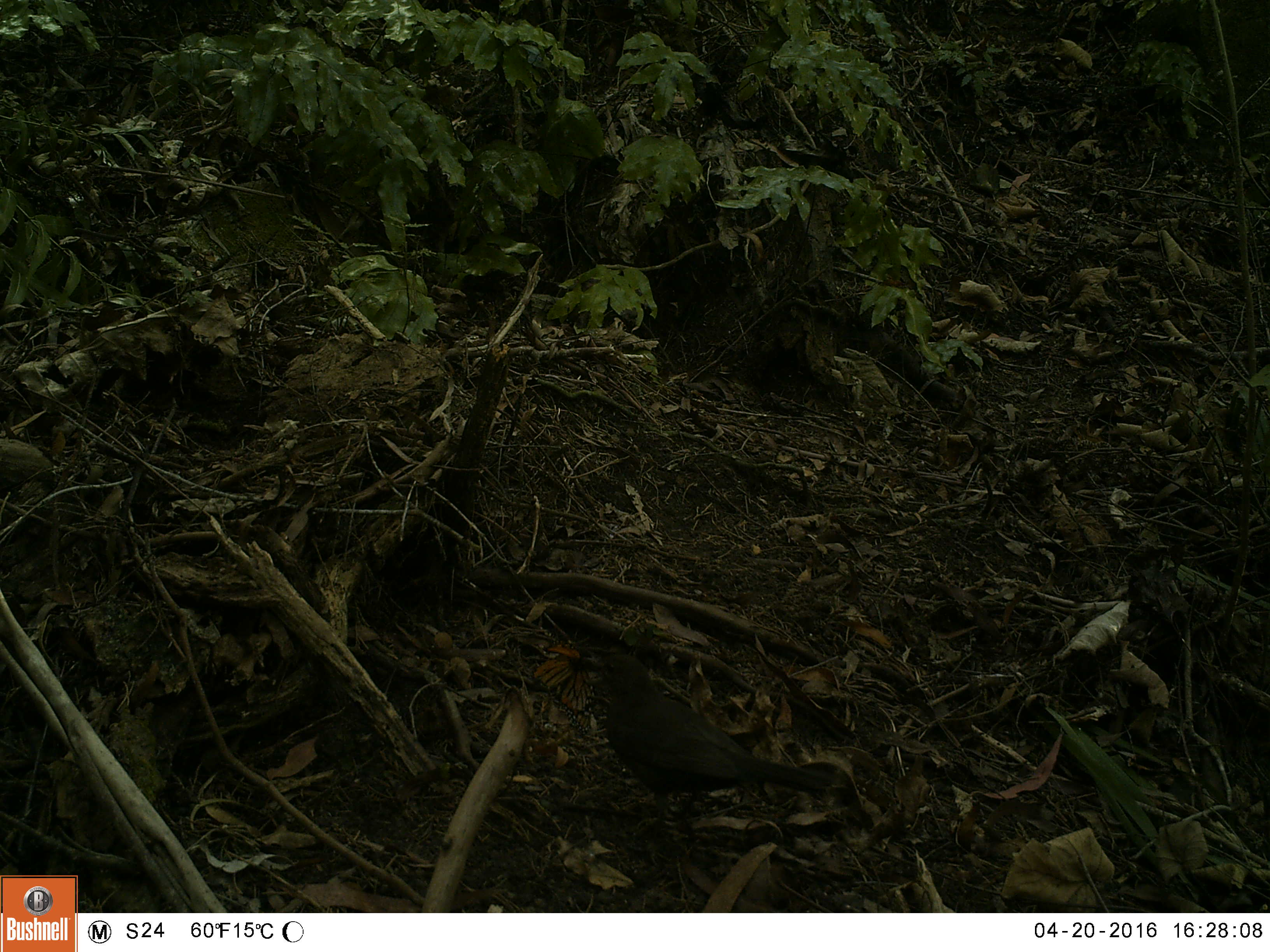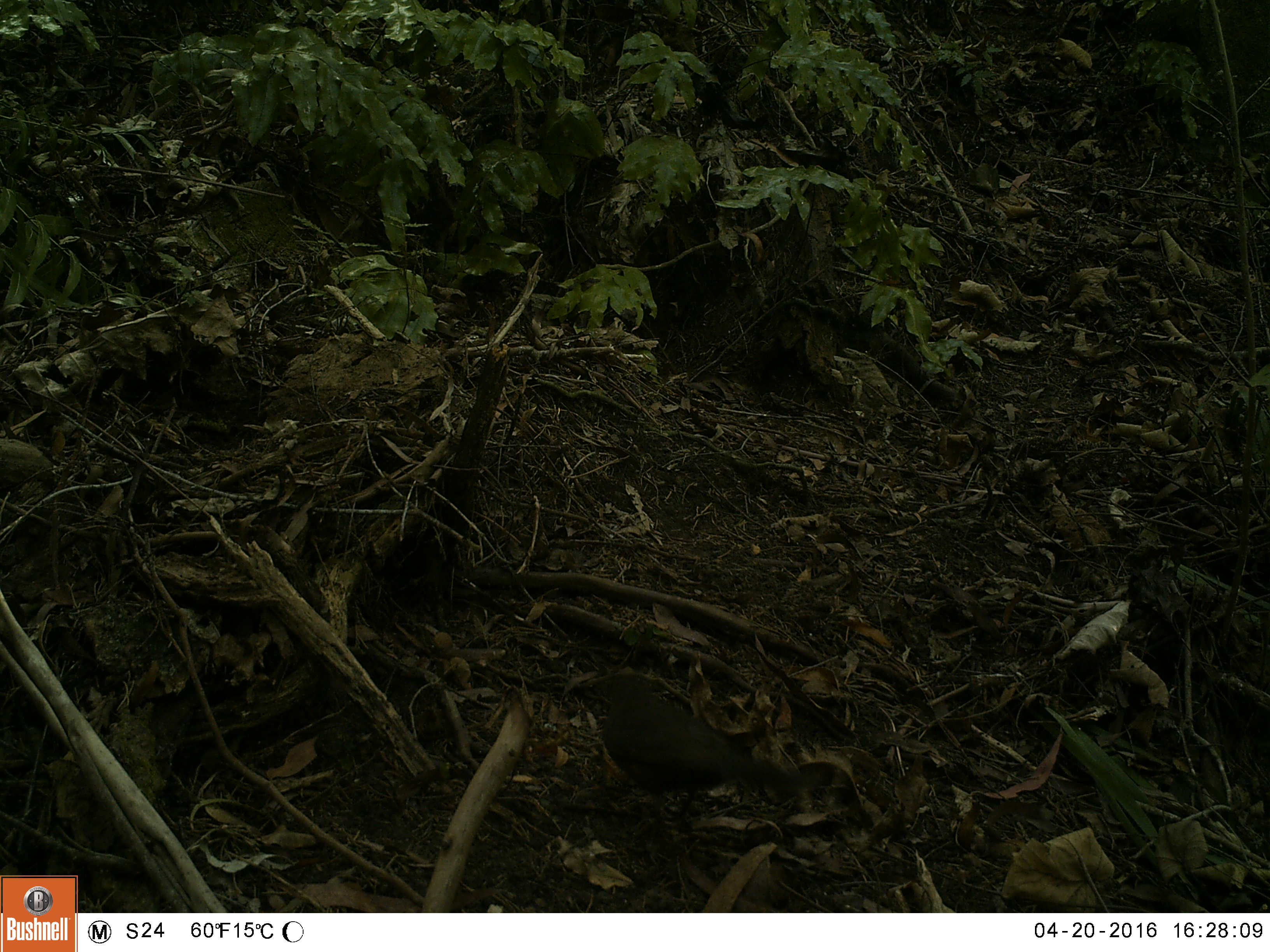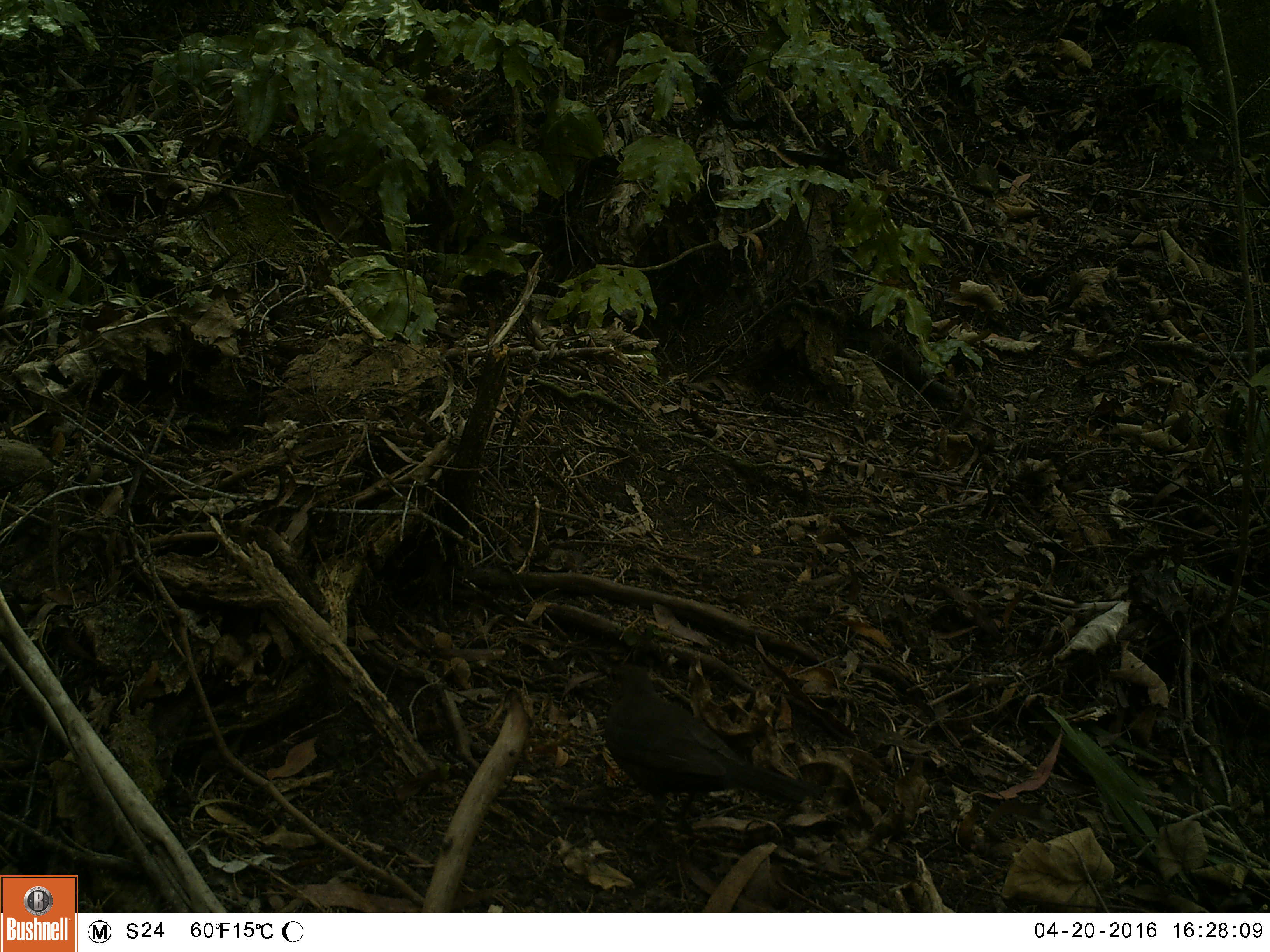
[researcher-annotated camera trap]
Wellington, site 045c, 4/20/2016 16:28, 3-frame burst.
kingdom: Animalia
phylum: Chordata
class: Aves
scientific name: Aves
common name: bird